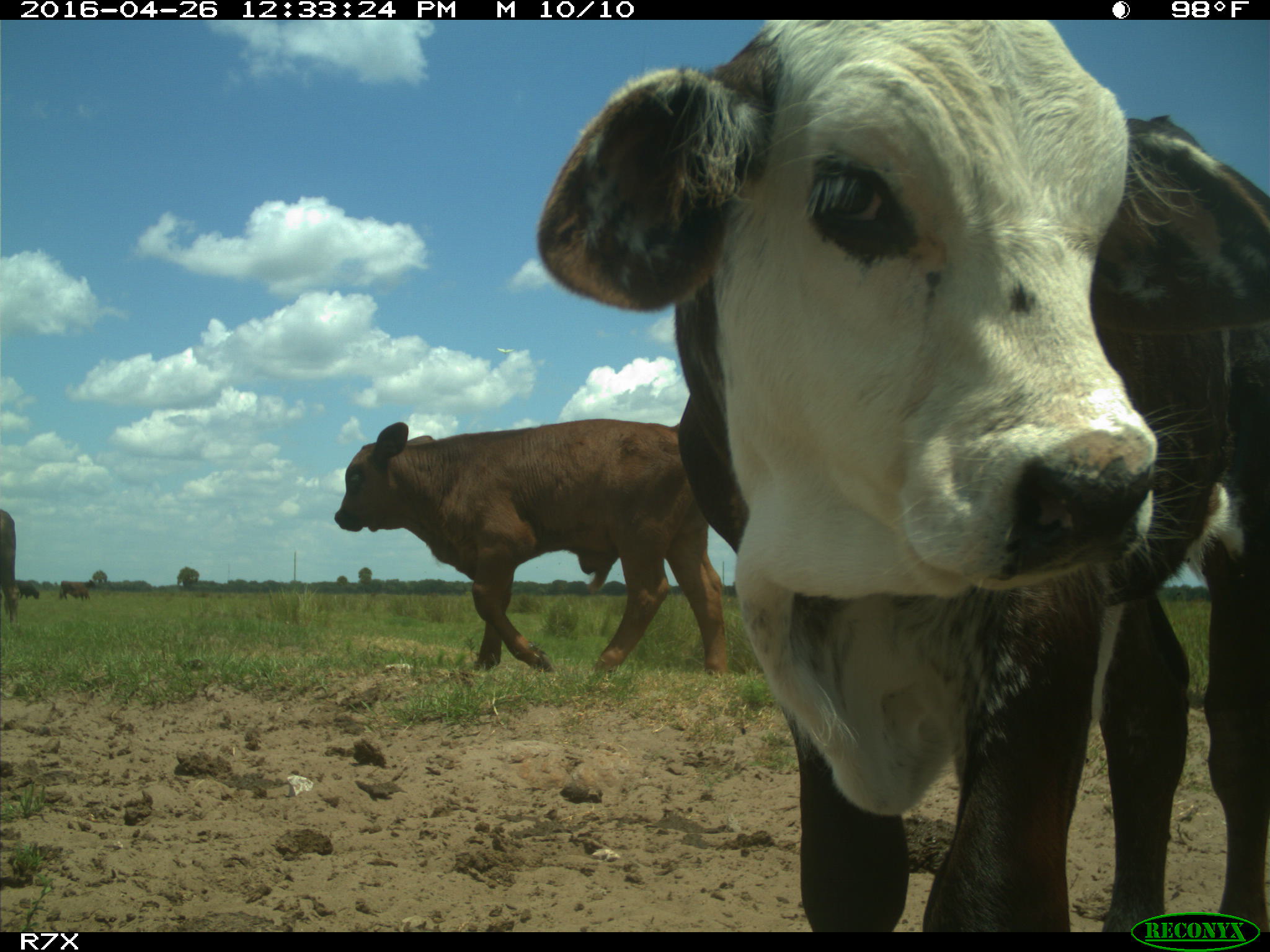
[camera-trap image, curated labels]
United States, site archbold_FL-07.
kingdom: Animalia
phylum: Chordata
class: Mammalia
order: Artiodactyla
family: Bovidae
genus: Bos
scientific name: Bos taurus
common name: domestic cow